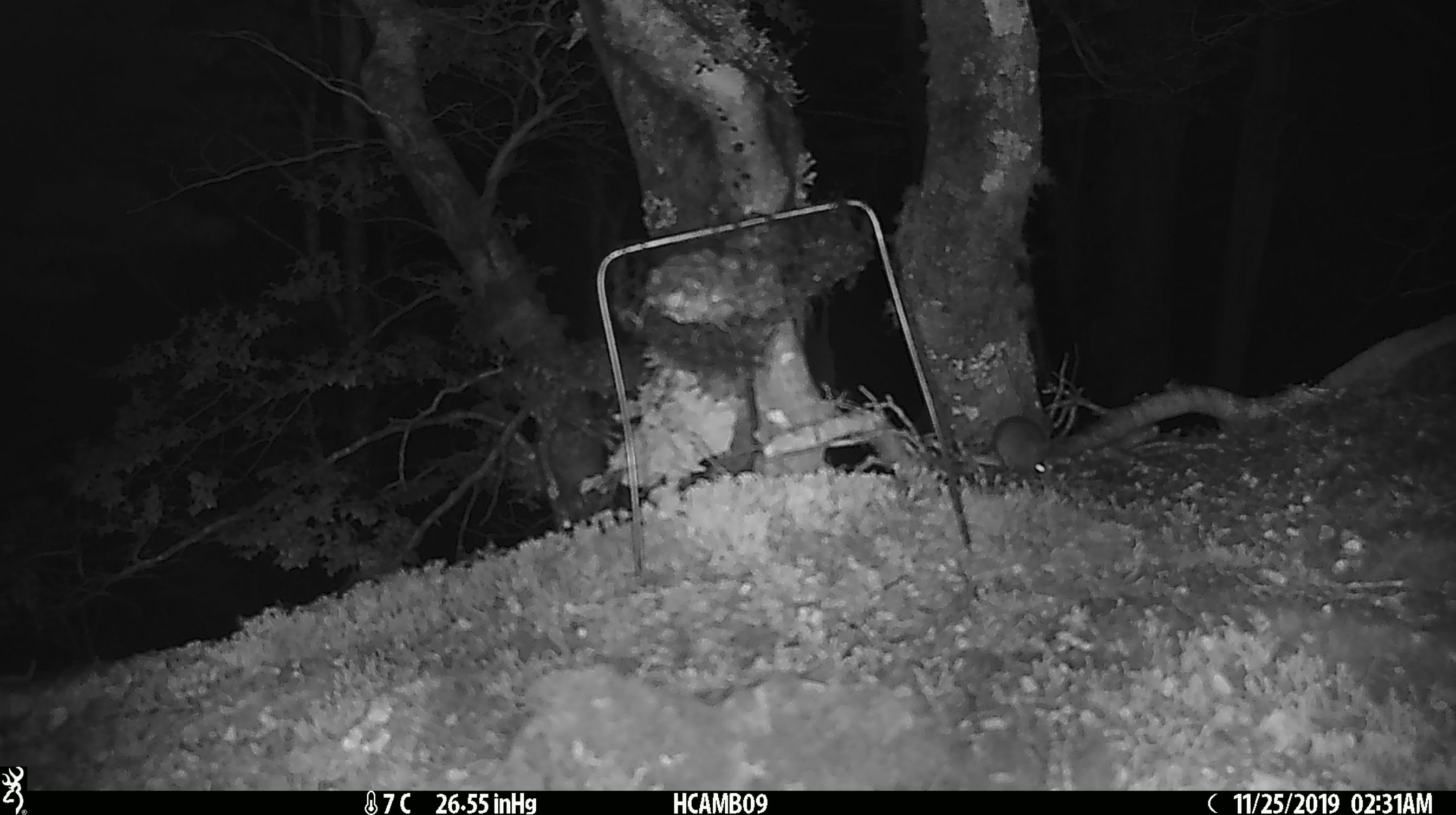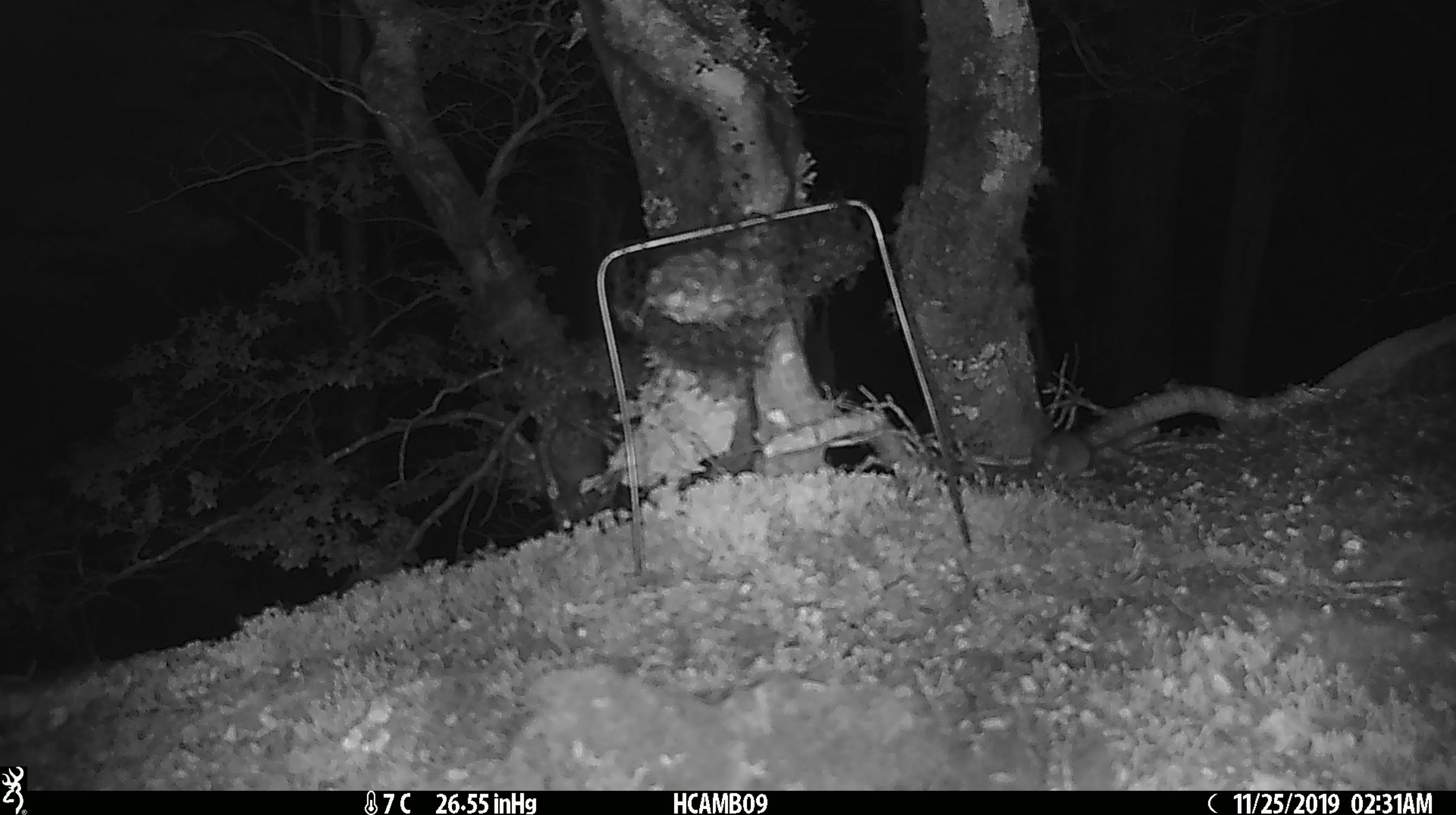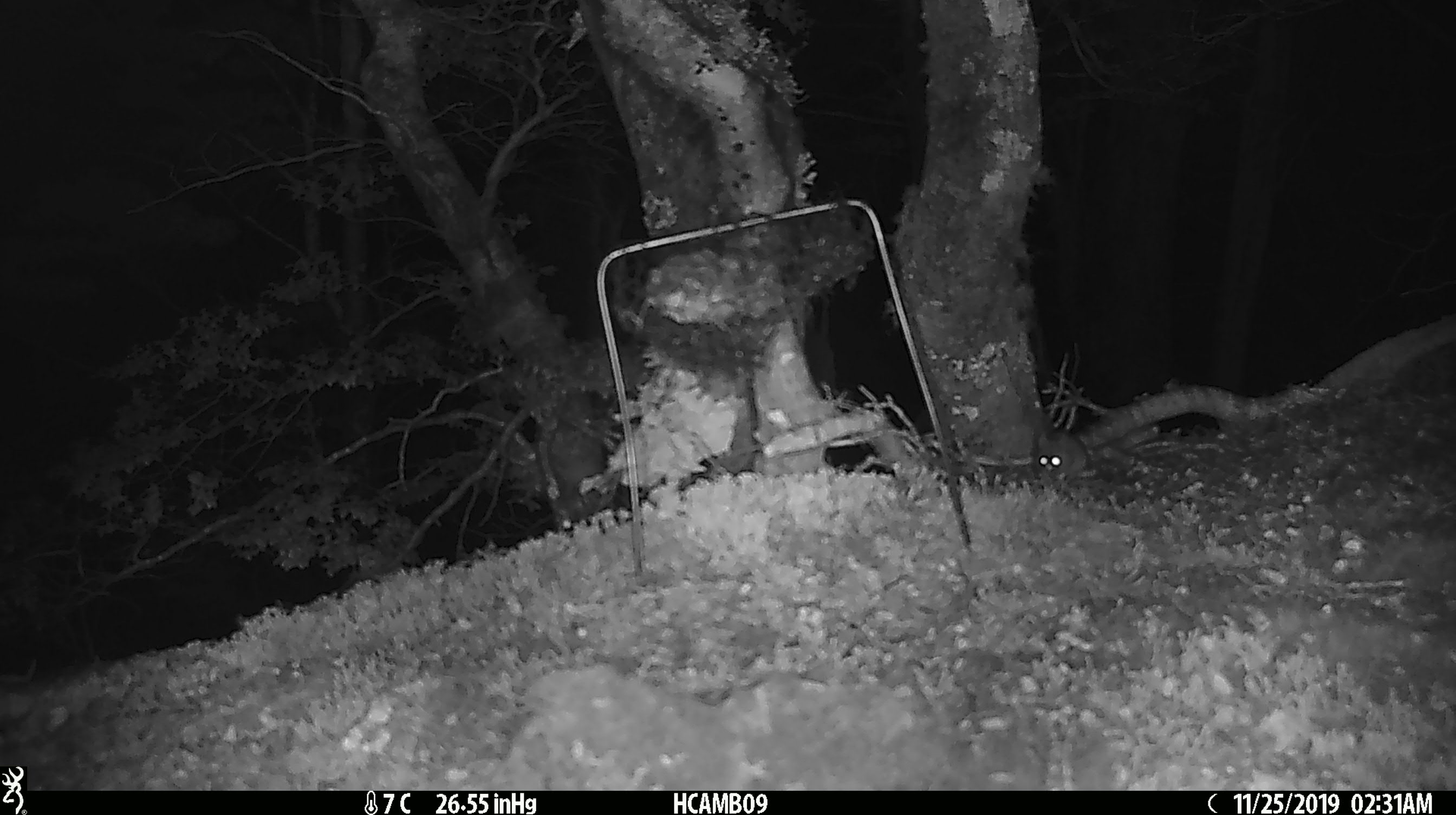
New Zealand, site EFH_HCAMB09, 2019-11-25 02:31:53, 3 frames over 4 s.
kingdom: Animalia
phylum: Chordata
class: Mammalia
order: Rodentia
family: Muridae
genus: Mus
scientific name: Mus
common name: mouse